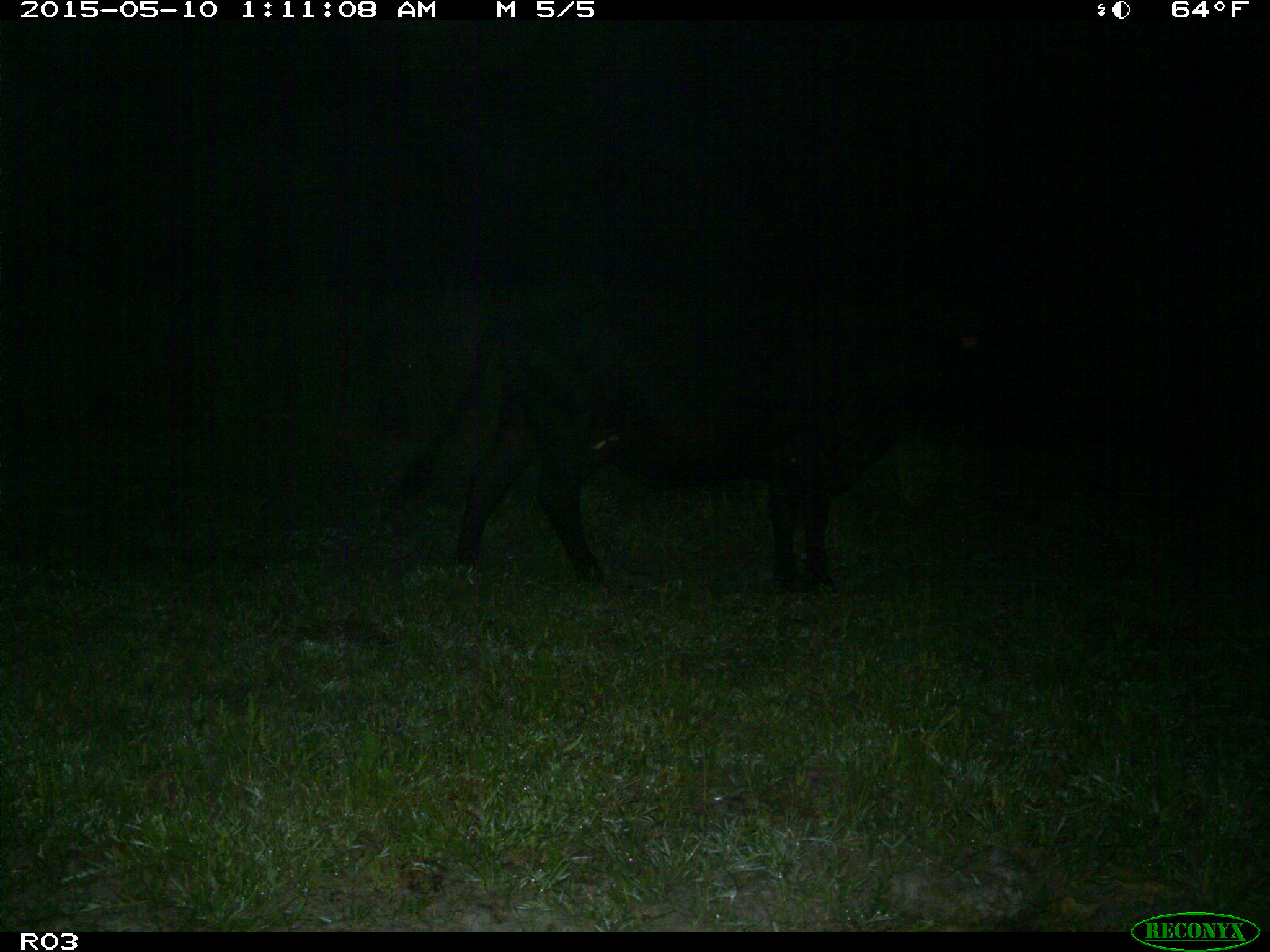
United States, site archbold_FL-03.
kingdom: Animalia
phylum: Chordata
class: Mammalia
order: Artiodactyla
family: Bovidae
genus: Bos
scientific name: Bos taurus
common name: domestic cow